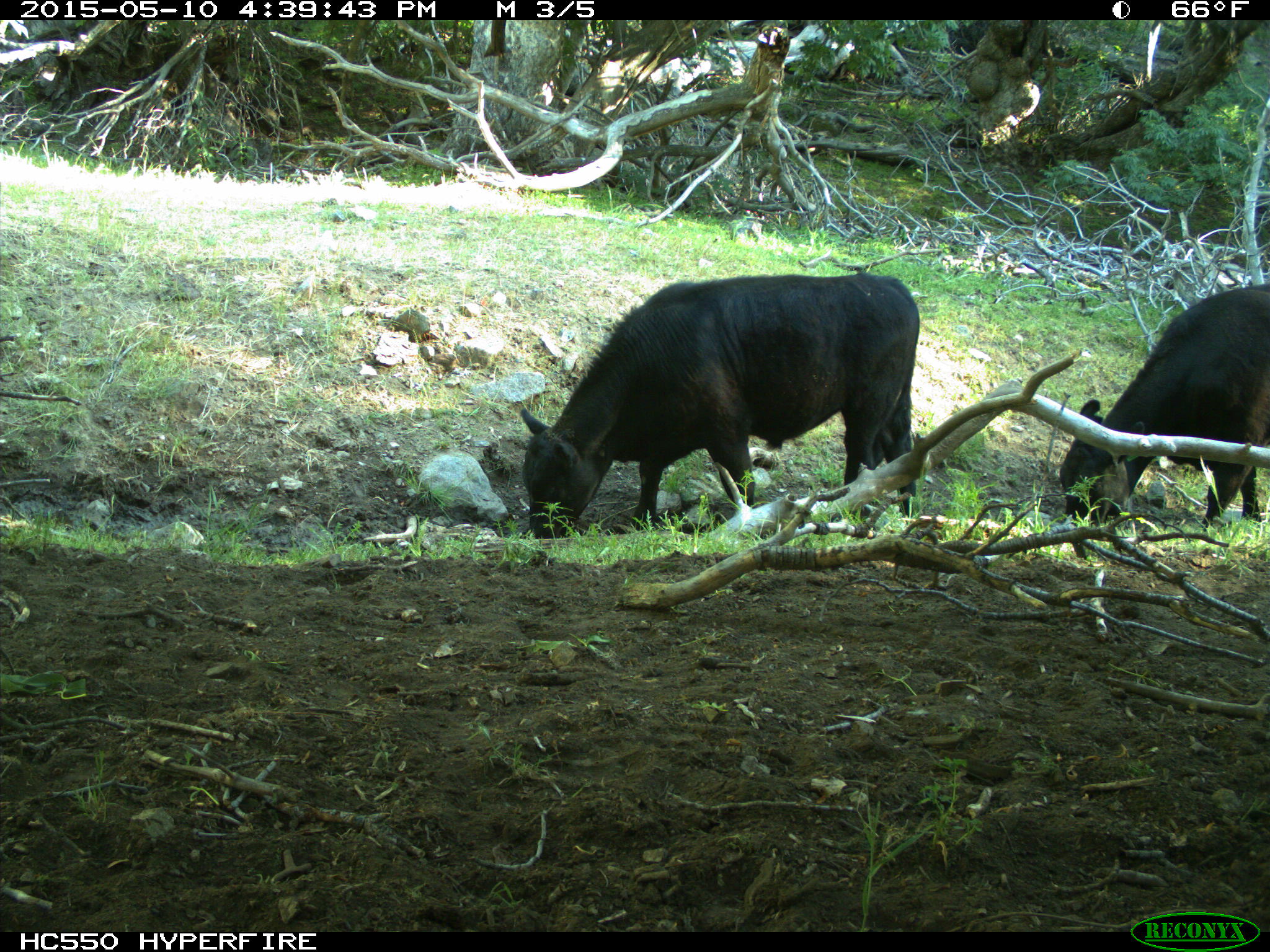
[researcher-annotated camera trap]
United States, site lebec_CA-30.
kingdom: Animalia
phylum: Chordata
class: Mammalia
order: Artiodactyla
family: Bovidae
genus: Bos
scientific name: Bos taurus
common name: domestic cow